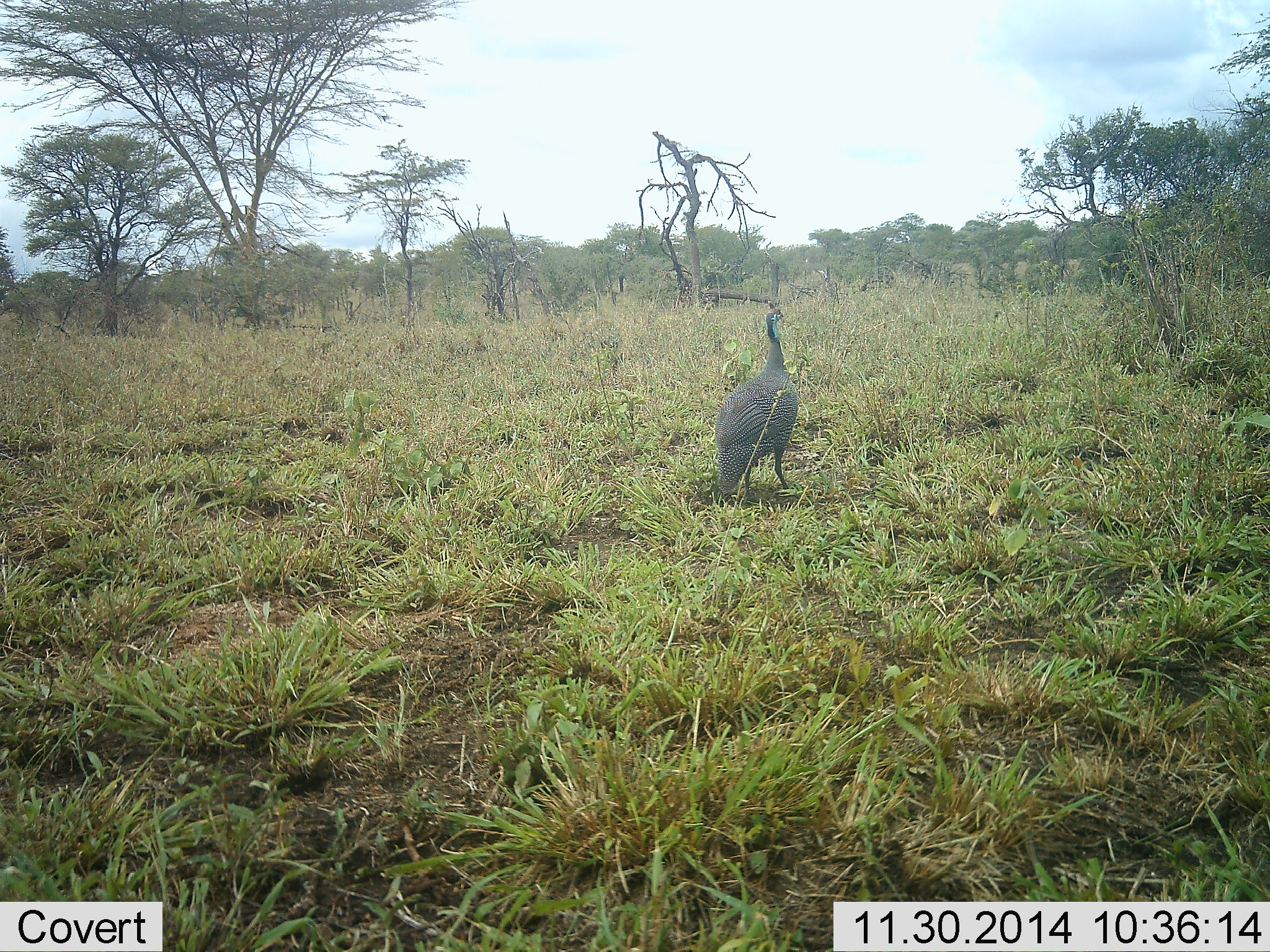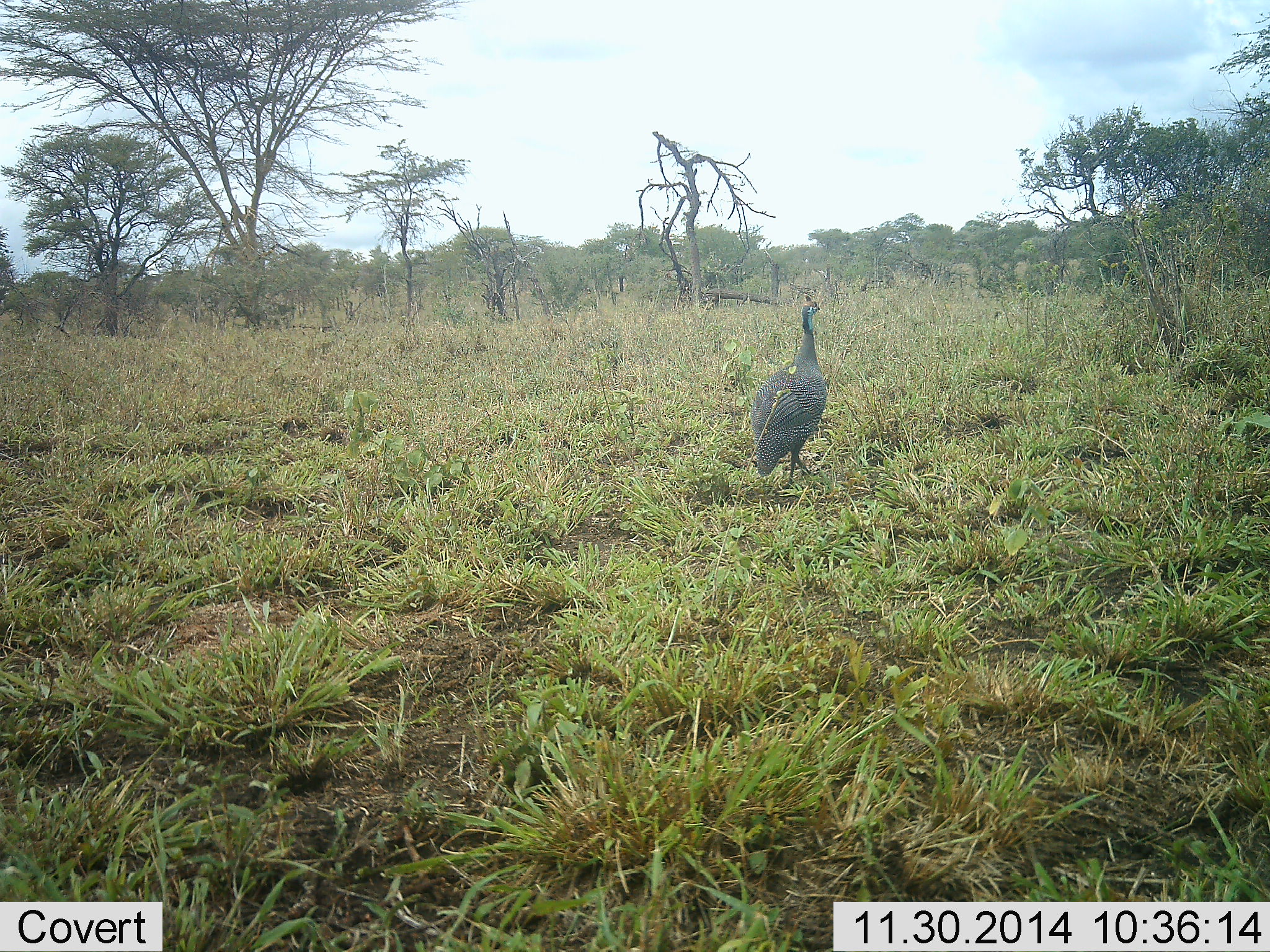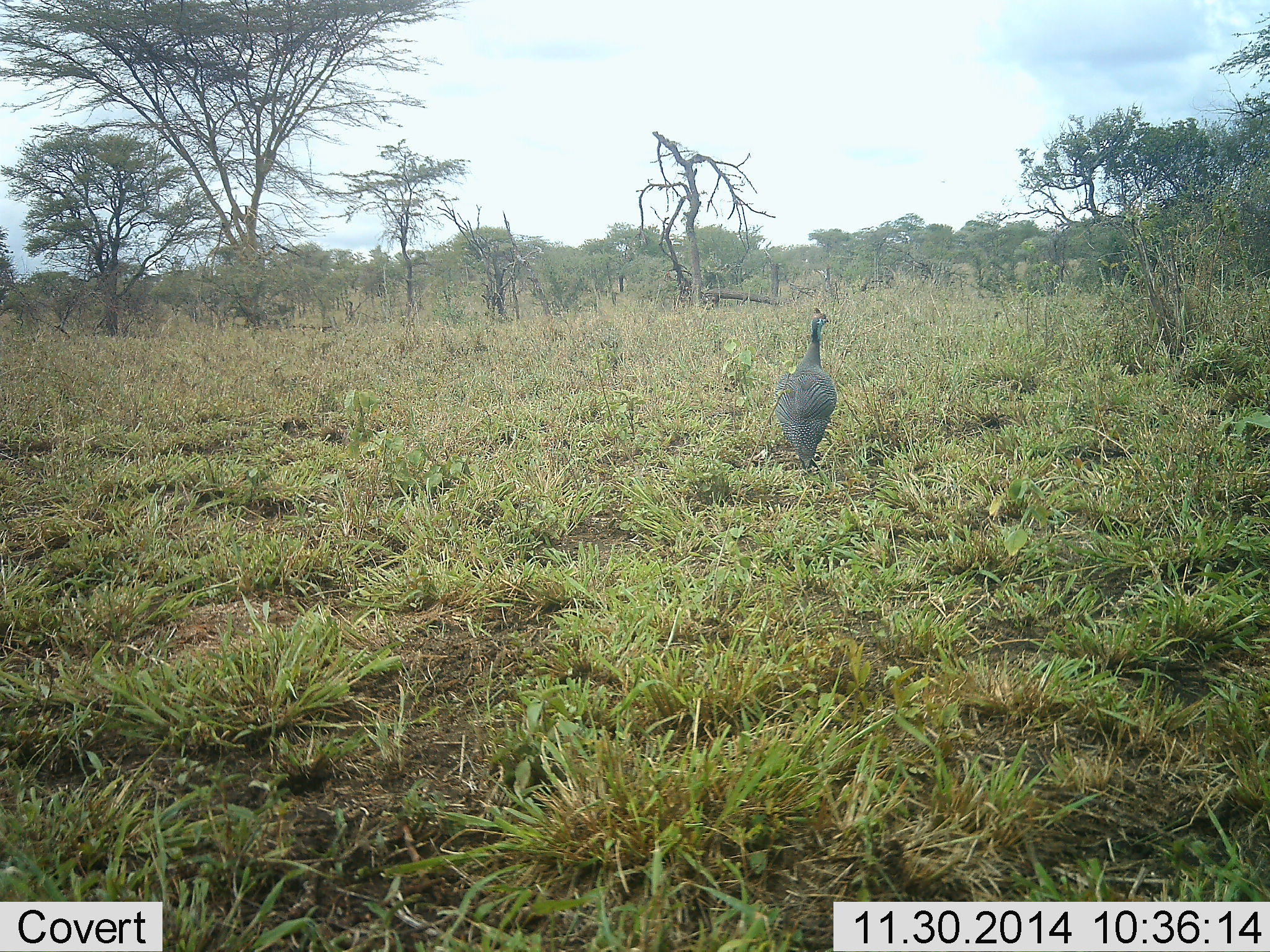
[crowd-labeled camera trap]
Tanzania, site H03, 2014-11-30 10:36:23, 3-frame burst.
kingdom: Animalia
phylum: Chordata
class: Aves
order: Galliformes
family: Numididae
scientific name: Numididae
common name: guinea fowl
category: guineafowl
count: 1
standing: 10%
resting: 0%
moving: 100%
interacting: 0%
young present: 0%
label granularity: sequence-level